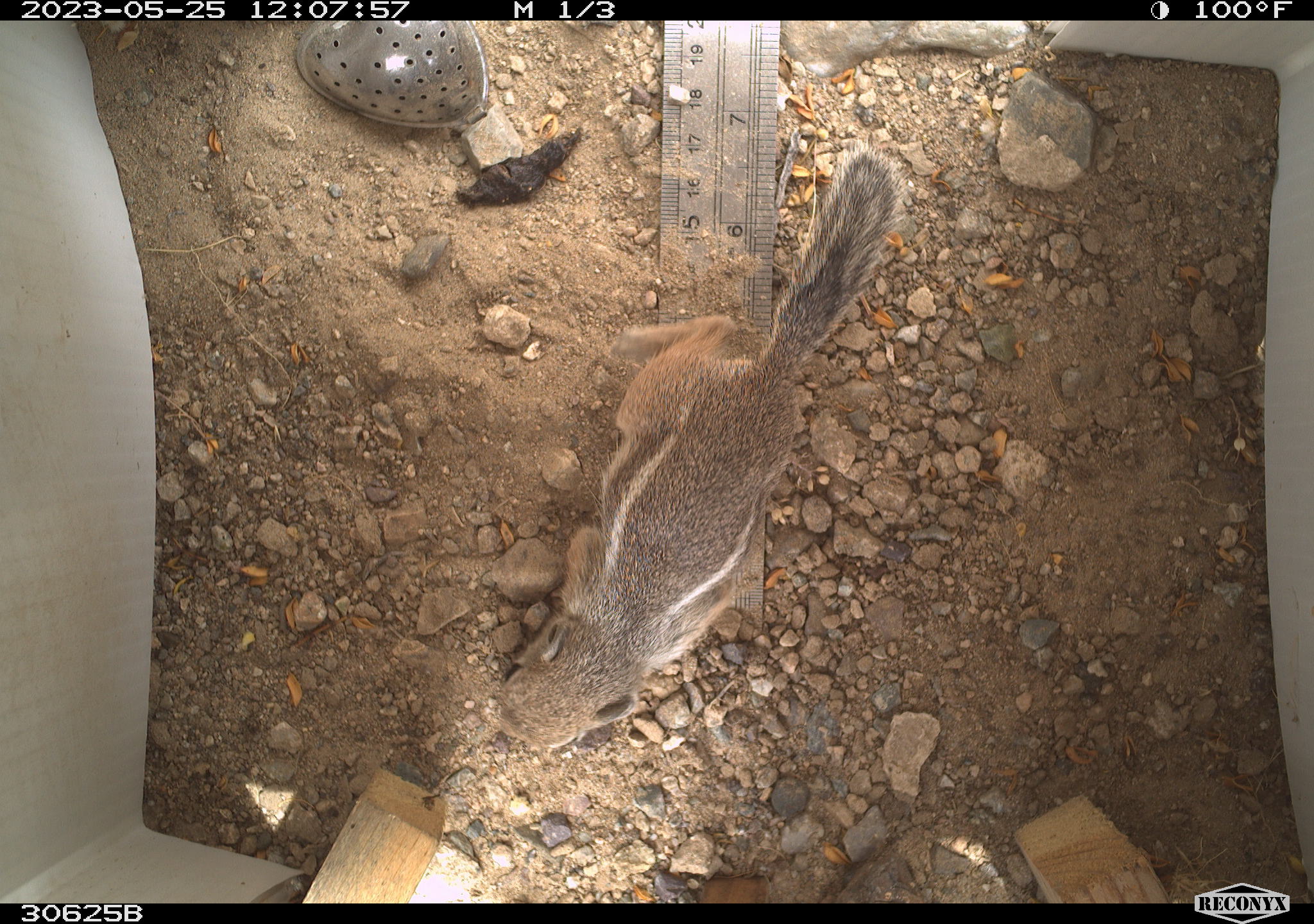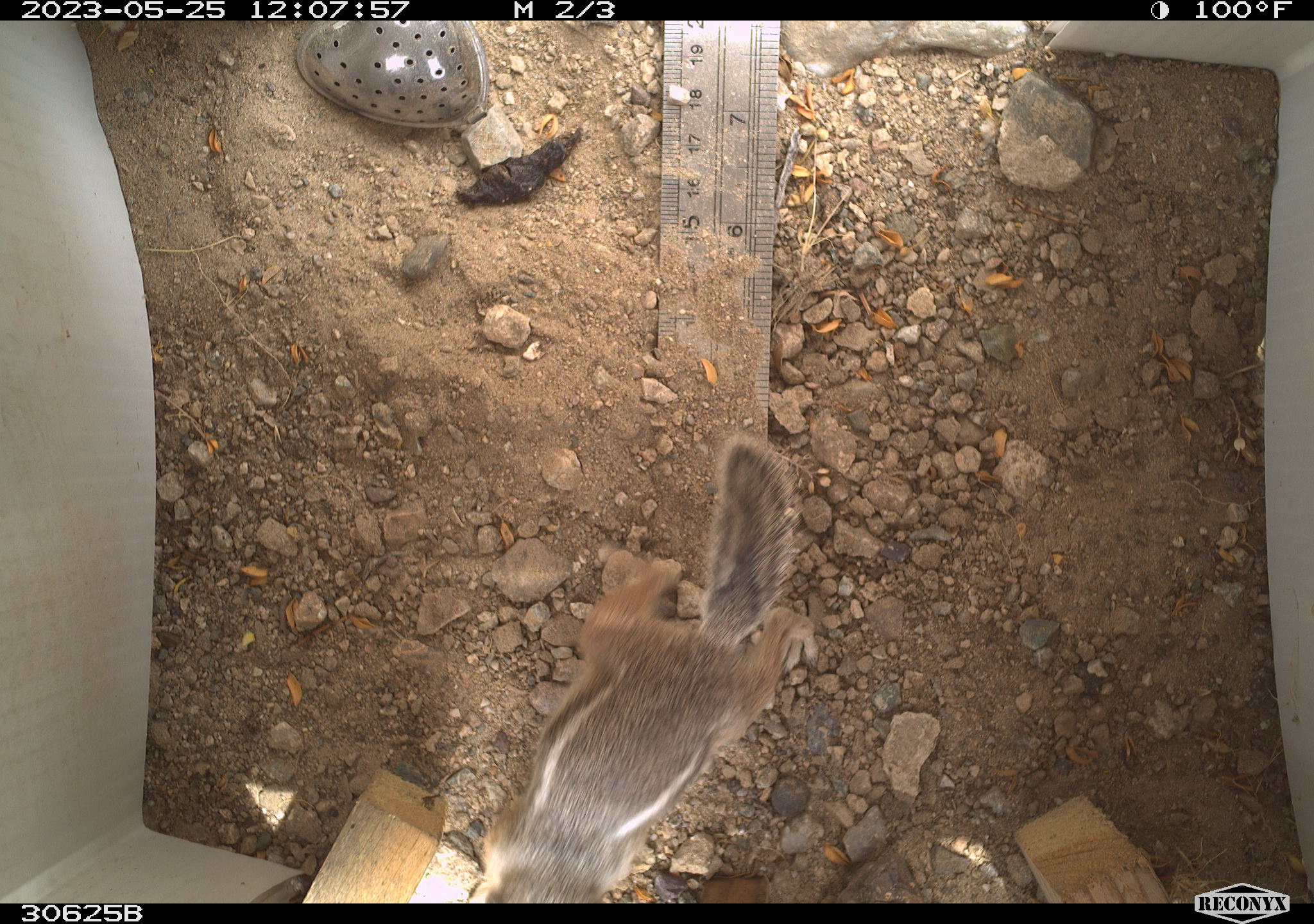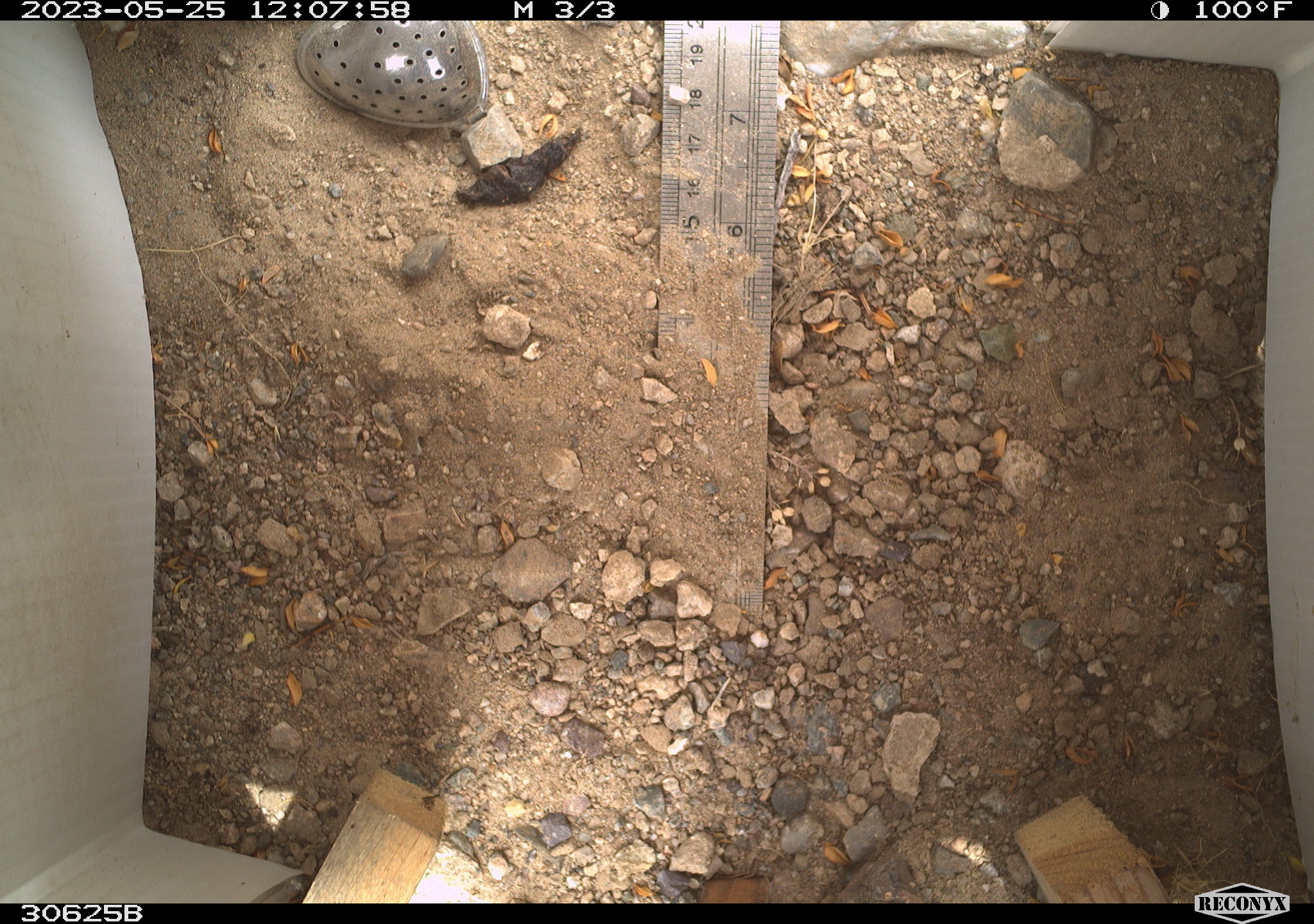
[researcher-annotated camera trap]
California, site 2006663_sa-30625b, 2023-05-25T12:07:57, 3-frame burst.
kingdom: Animalia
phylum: Chordata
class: Mammalia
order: Rodentia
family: Sciuridae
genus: Ammospermophilus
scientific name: Ammospermophilus leucurus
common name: white-tailed antelope squirrel